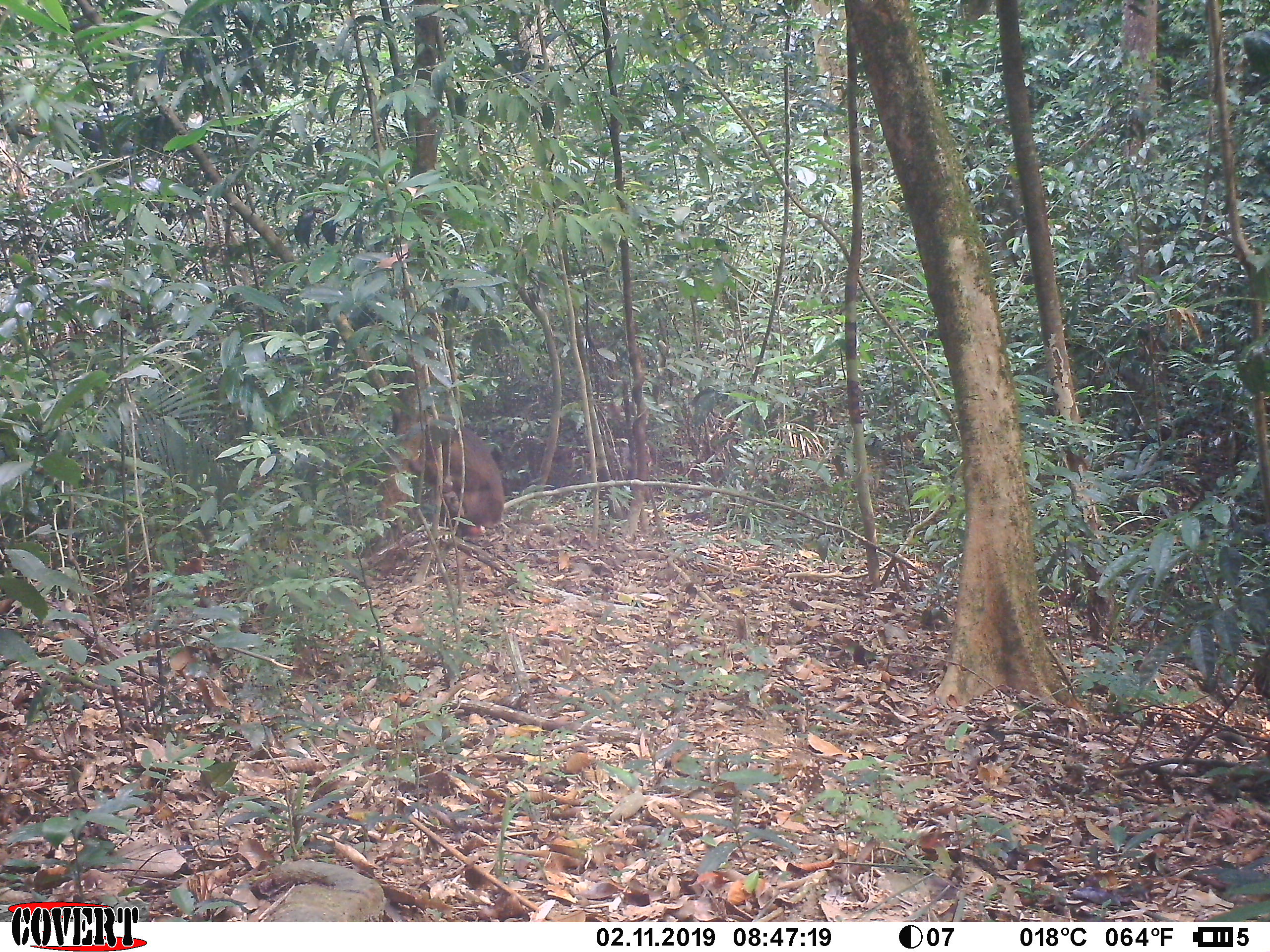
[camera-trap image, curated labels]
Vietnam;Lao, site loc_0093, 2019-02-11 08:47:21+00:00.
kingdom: Animalia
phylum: Chordata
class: Mammalia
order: Primates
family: Cercopithecidae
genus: Macaca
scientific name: Macaca arctoides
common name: stump-tailed macaque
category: stump tailed macaque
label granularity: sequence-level